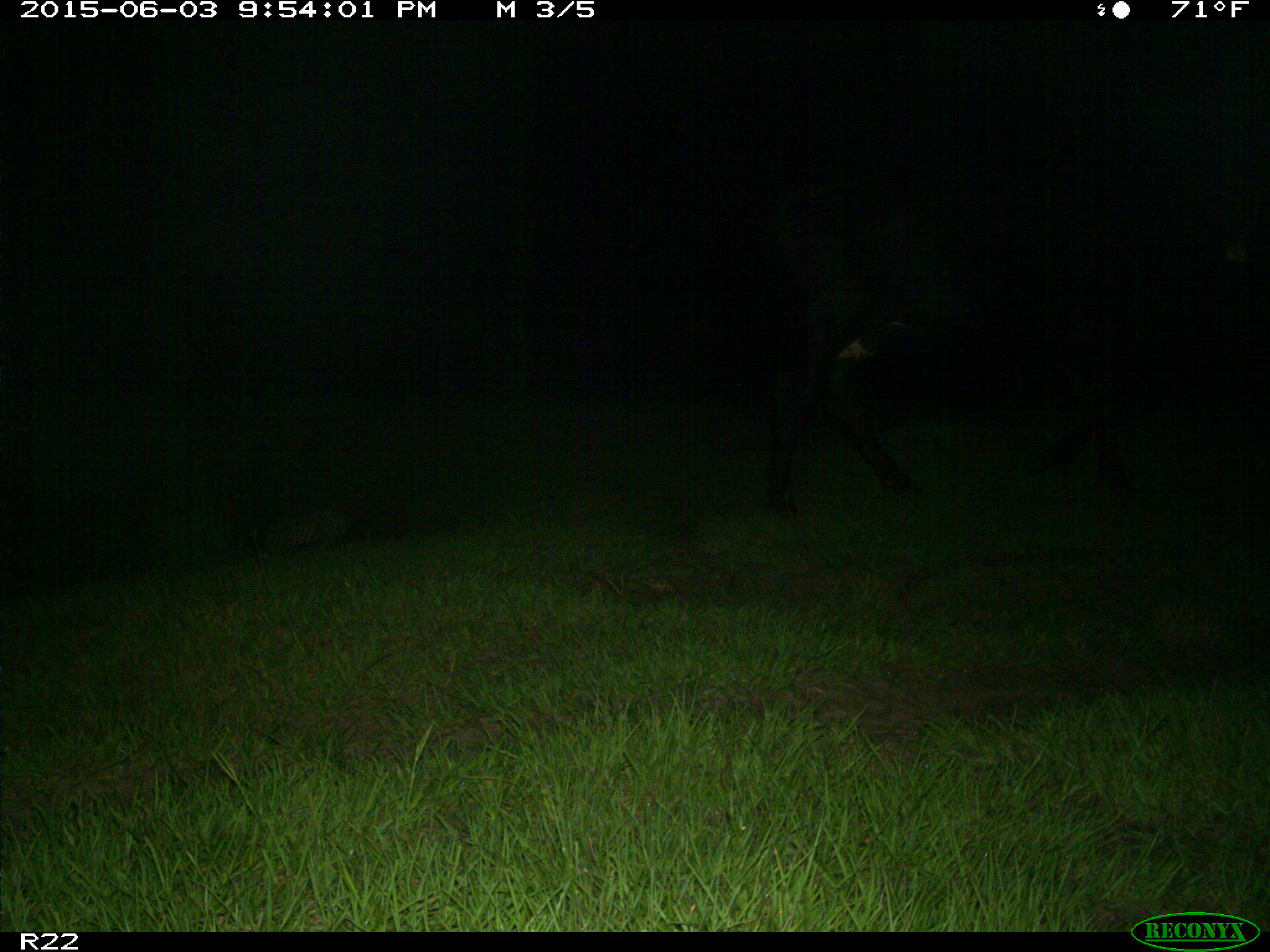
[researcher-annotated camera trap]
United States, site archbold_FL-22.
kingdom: Animalia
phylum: Chordata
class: Mammalia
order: Artiodactyla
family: Suidae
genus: Sus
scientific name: Sus scrofa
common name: wild boar